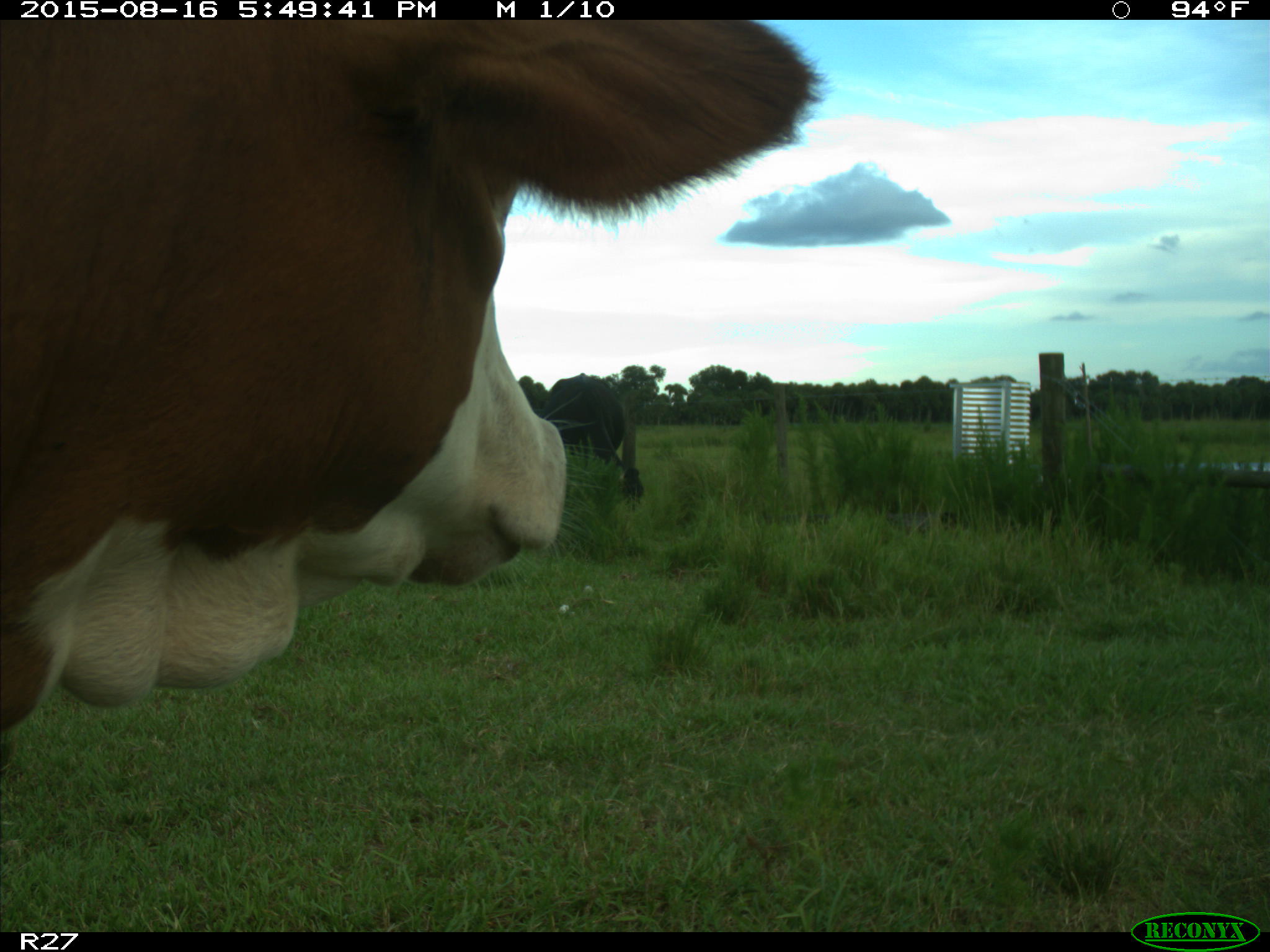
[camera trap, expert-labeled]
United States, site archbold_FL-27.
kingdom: Animalia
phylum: Chordata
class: Mammalia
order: Artiodactyla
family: Bovidae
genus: Bos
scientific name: Bos taurus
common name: domestic cow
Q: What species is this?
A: Bos taurus (domestic cow).